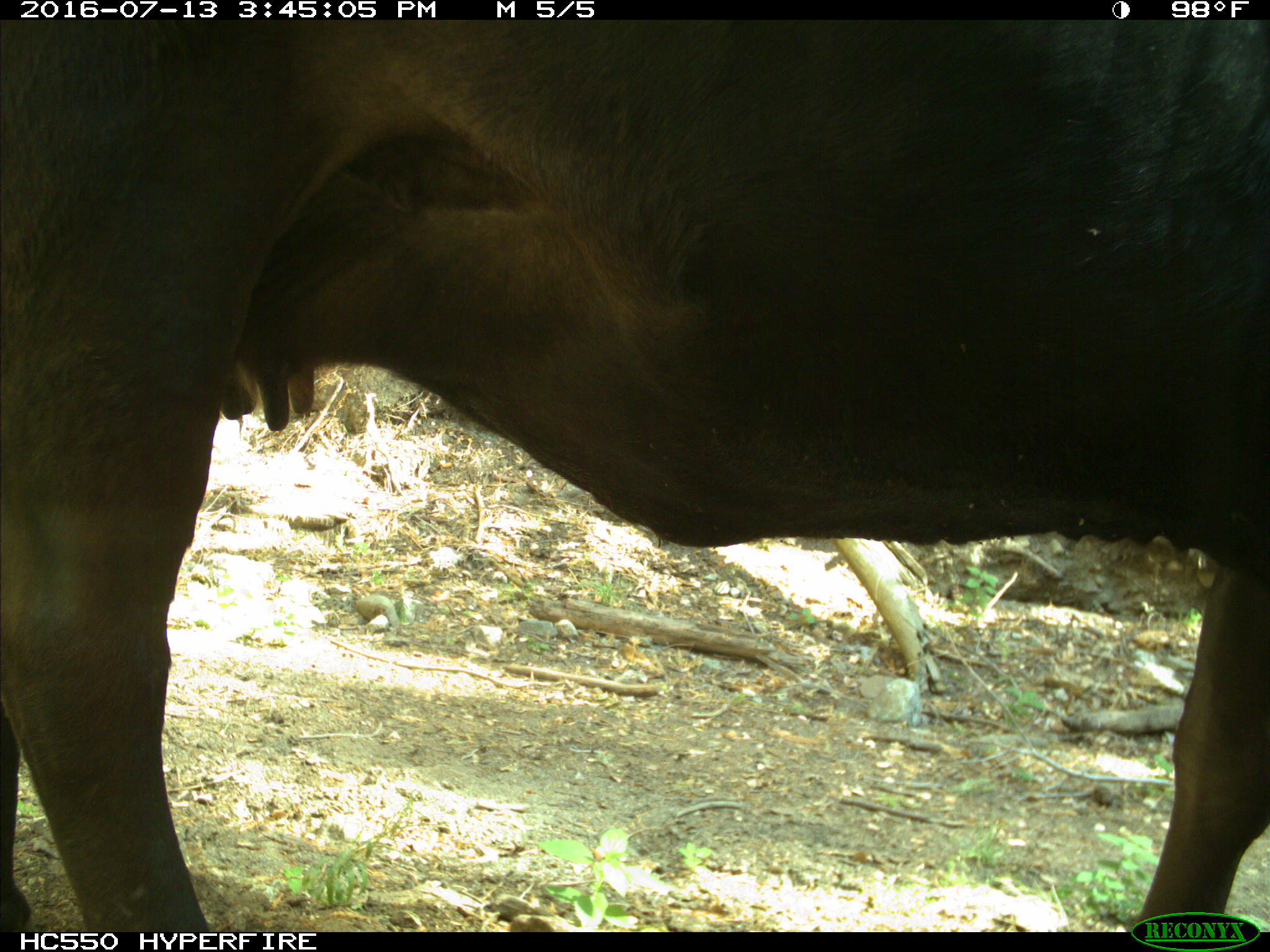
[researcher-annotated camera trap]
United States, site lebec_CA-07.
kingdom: Animalia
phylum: Chordata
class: Mammalia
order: Artiodactyla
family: Bovidae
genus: Bos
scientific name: Bos taurus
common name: domestic cow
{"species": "Bos taurus (domestic cow)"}